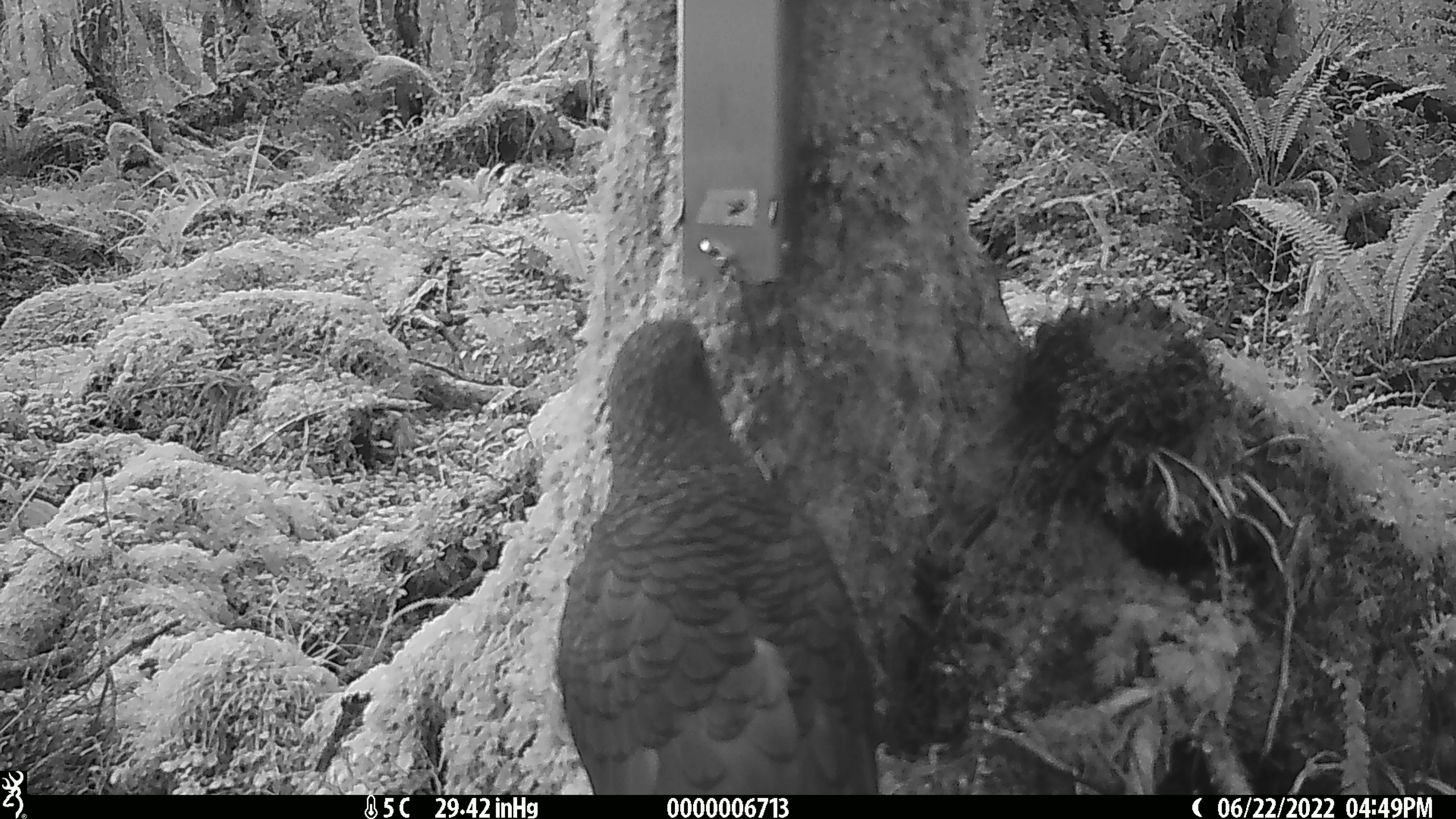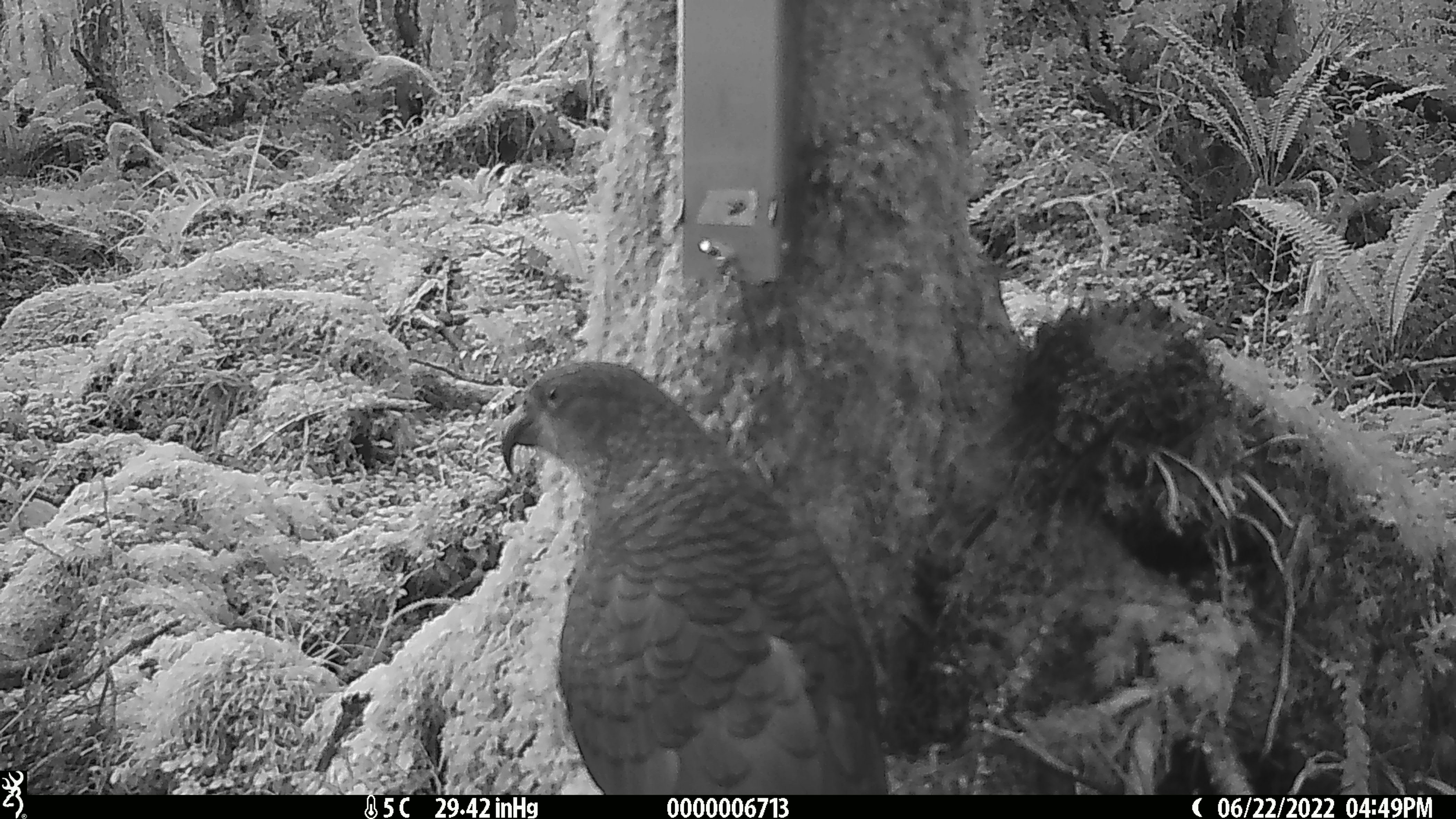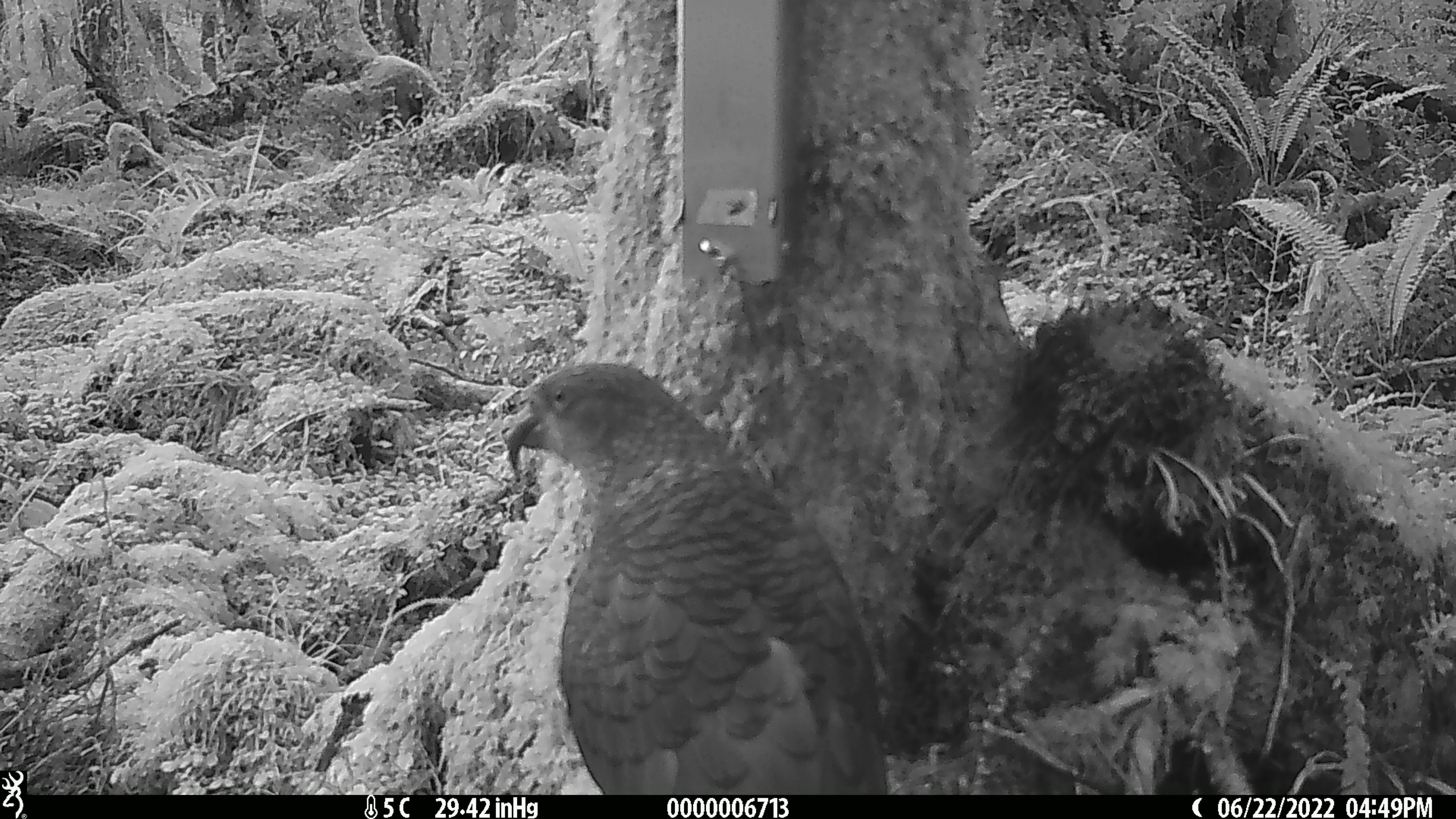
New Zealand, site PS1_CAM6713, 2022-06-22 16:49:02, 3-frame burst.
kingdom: Animalia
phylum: Chordata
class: Aves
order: Psittaciformes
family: Strigopidae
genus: Nestor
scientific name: Nestor notabilis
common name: kea